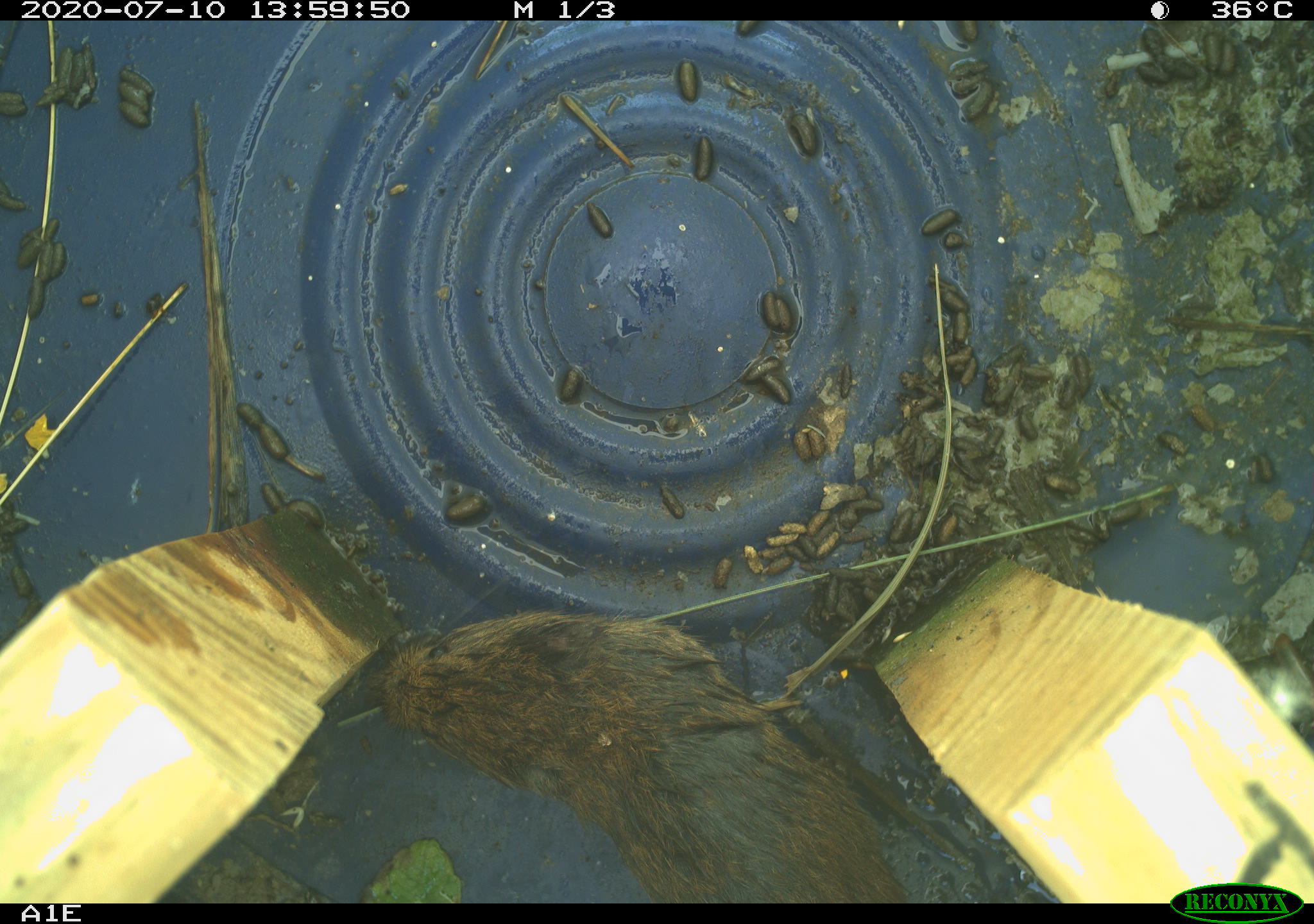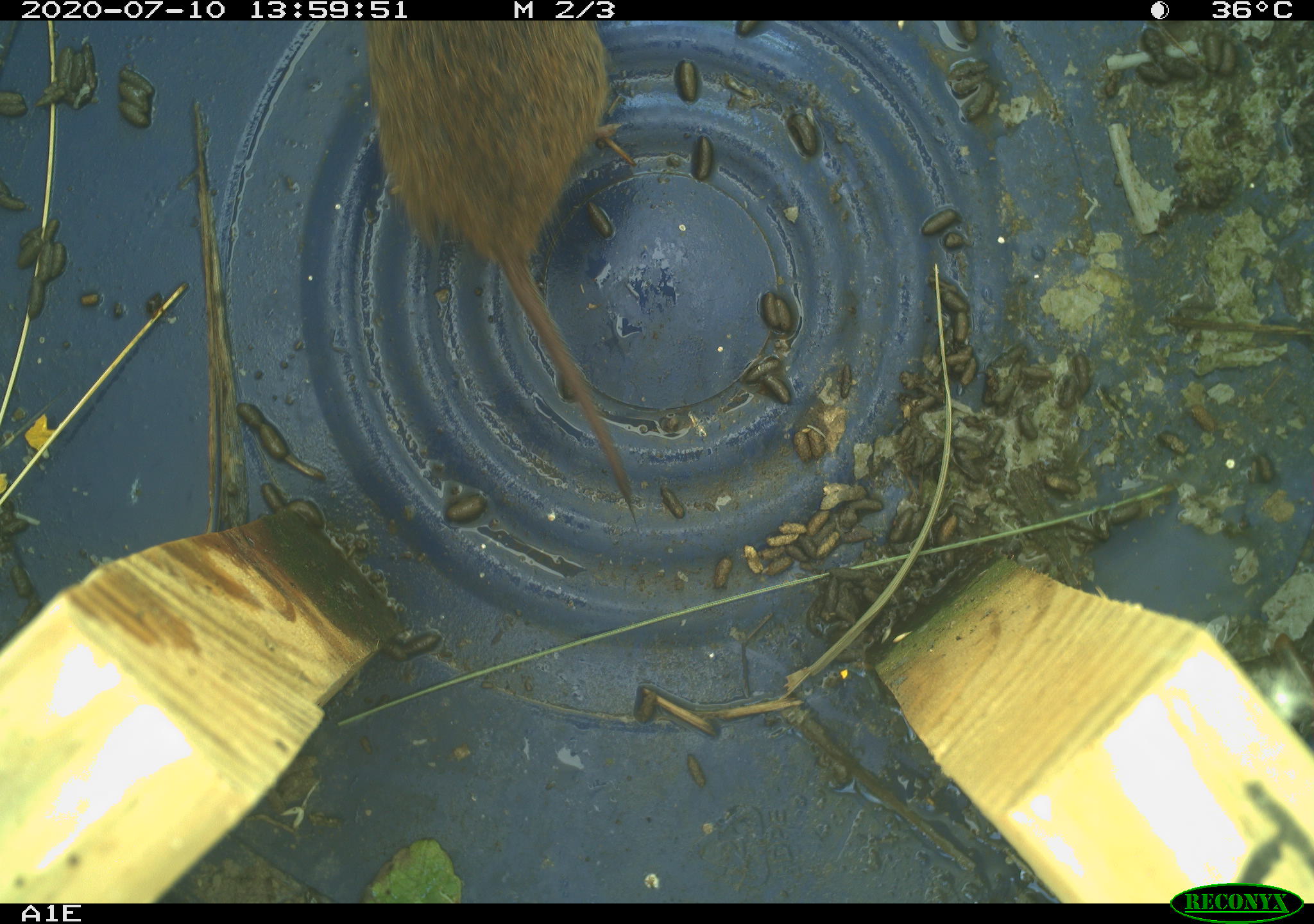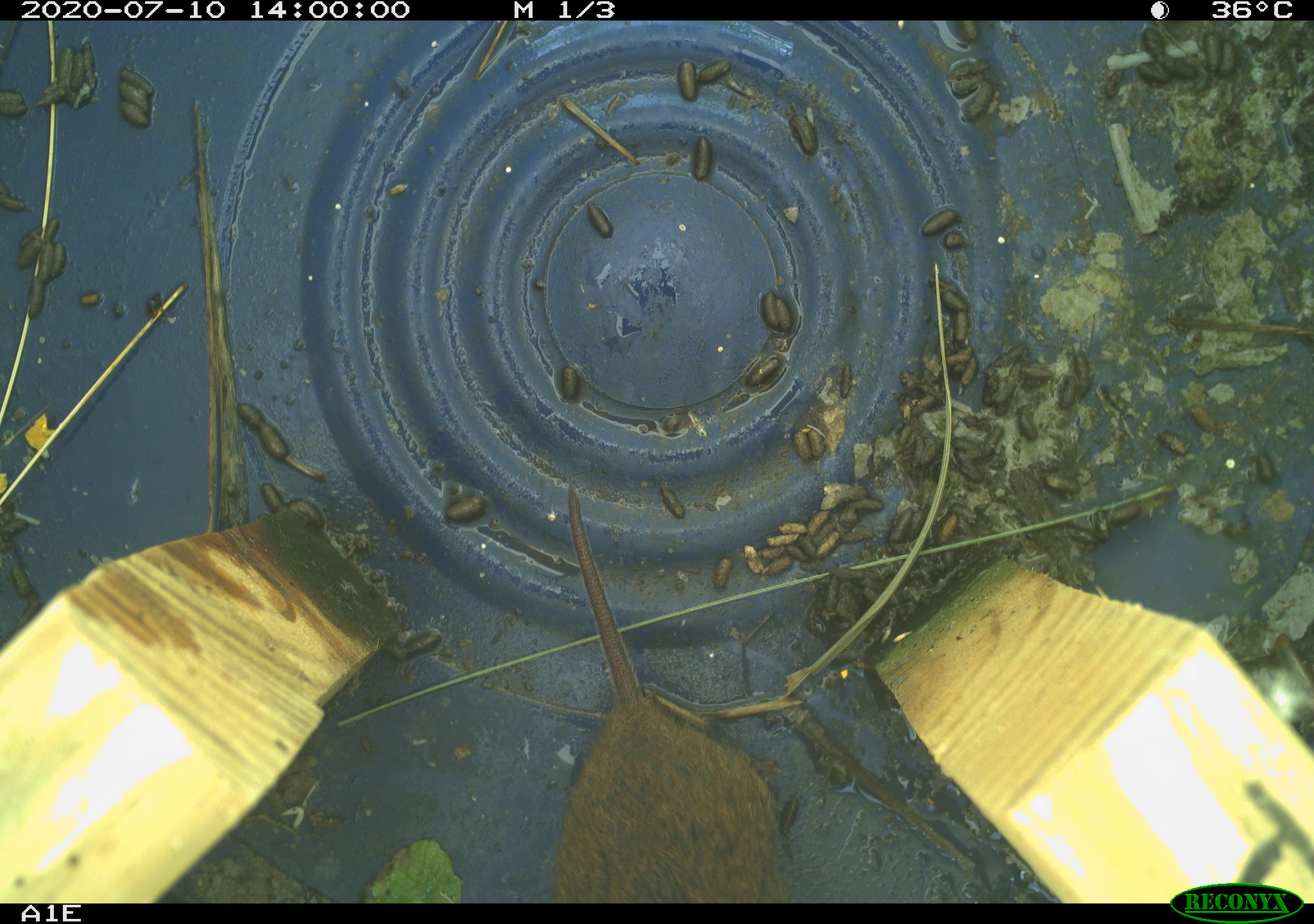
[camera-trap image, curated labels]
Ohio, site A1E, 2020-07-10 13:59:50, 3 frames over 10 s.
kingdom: Animalia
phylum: Chordata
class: Mammalia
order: Rodentia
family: Cricetidae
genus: Microtus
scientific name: Microtus pennsylvanicus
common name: meadow vole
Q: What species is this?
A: Meadow vole (Microtus pennsylvanicus).